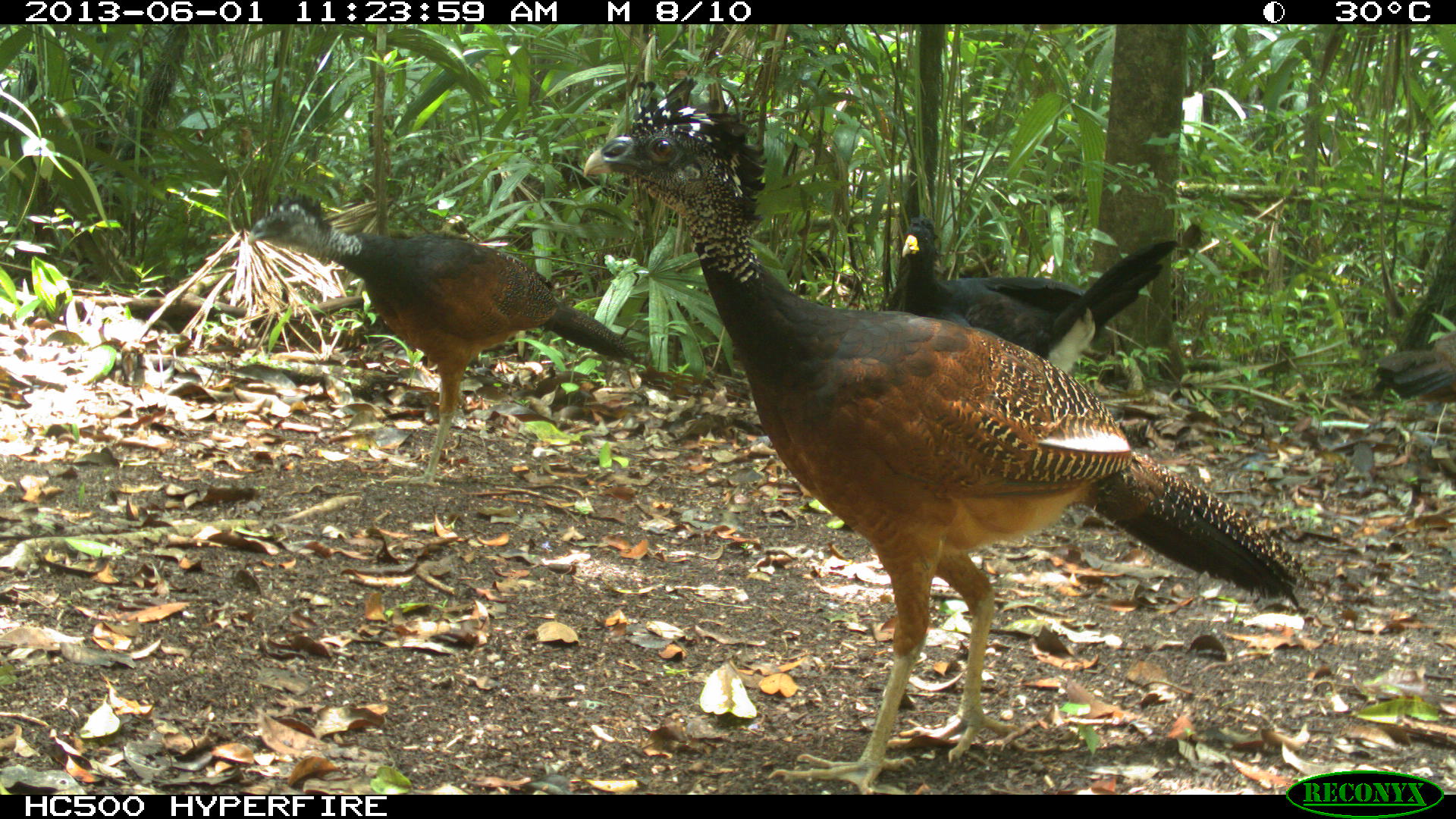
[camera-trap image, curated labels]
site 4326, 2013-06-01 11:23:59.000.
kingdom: Animalia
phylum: Chordata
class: Aves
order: Galliformes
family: Cracidae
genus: Crax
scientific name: Crax rubra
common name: great curassow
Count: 4.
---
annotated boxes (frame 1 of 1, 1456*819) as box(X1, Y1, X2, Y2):
crax rubra: box(581, 71, 1308, 776); box(244, 184, 643, 489); box(880, 211, 1181, 375); box(1375, 327, 1456, 410)